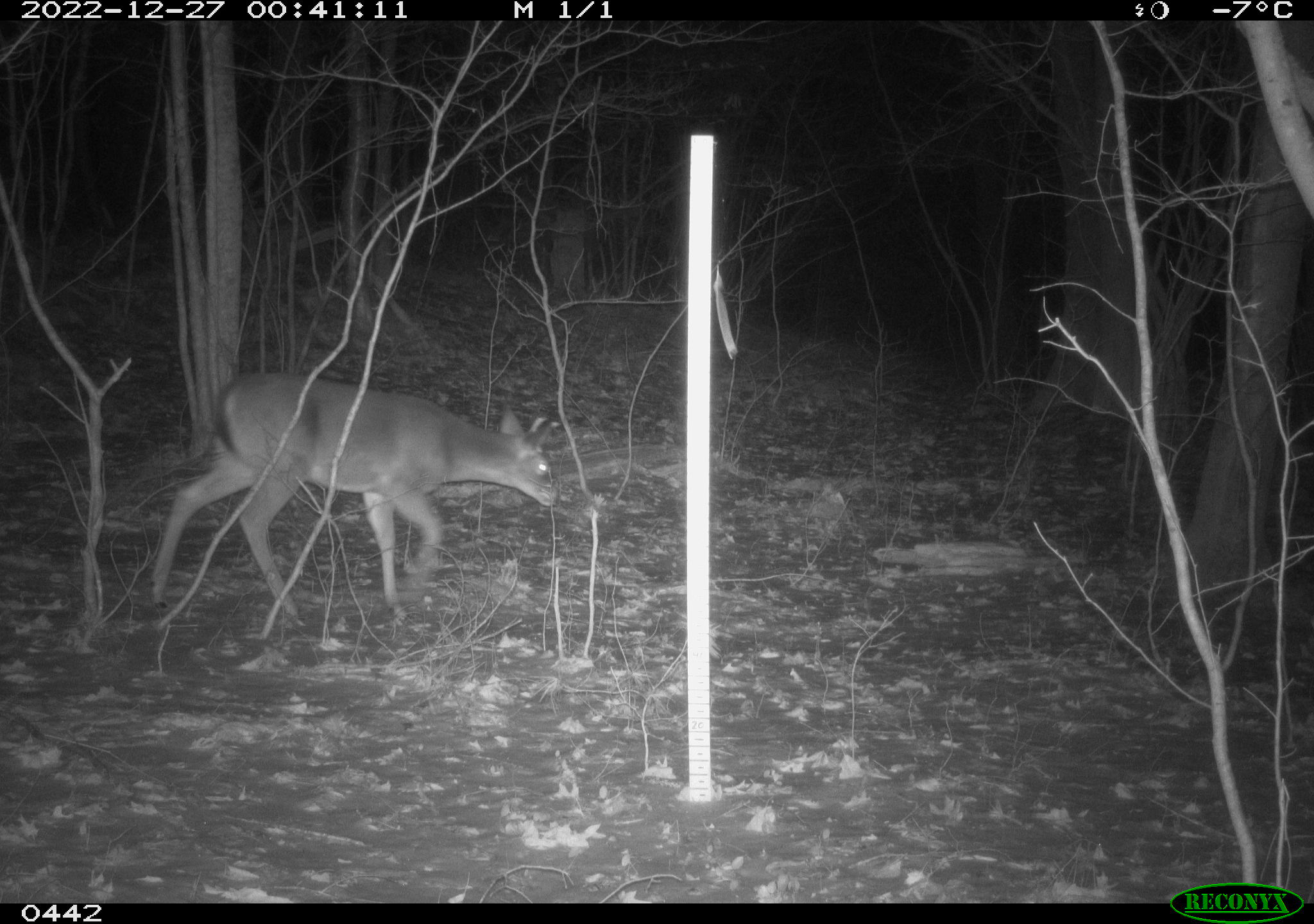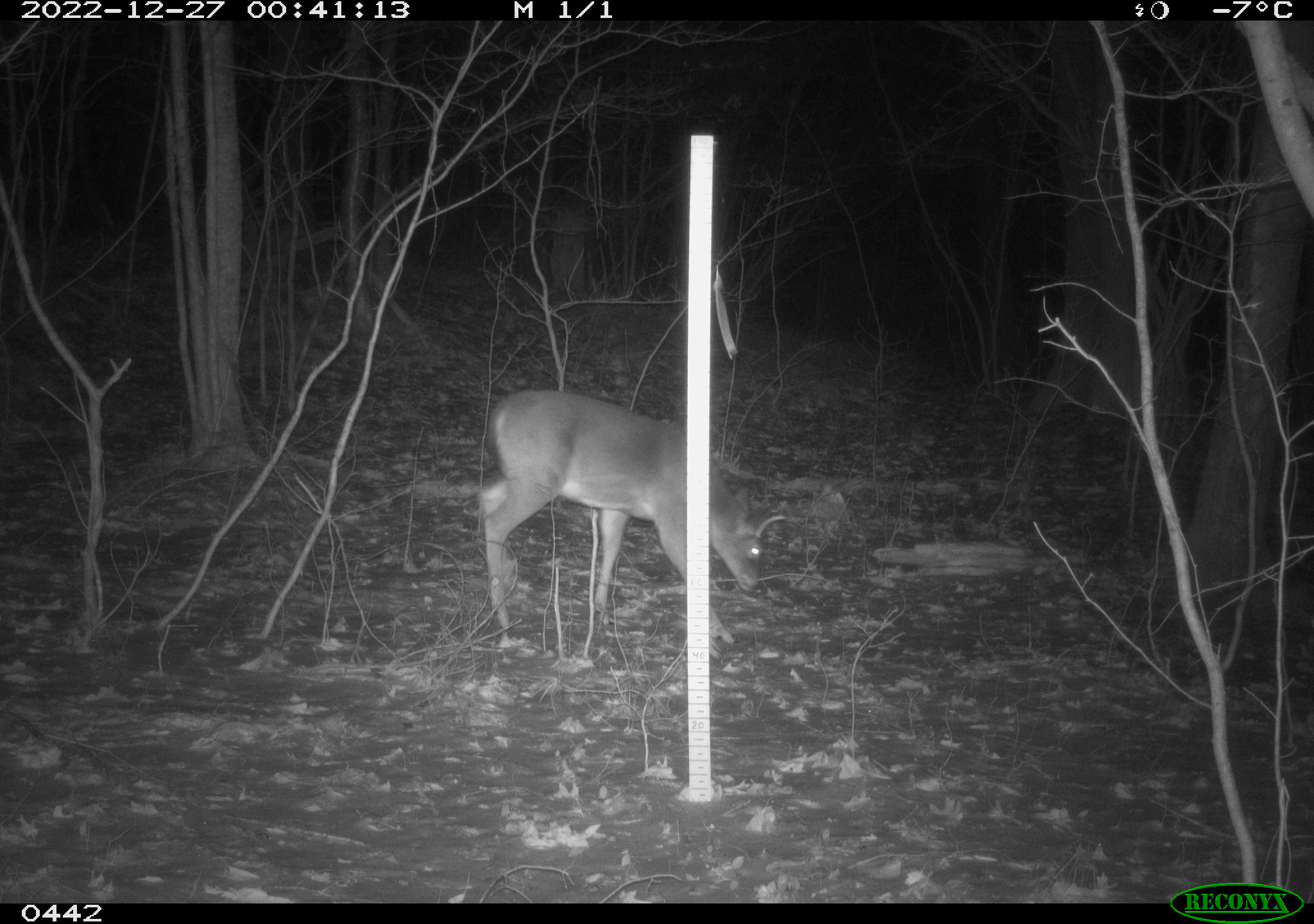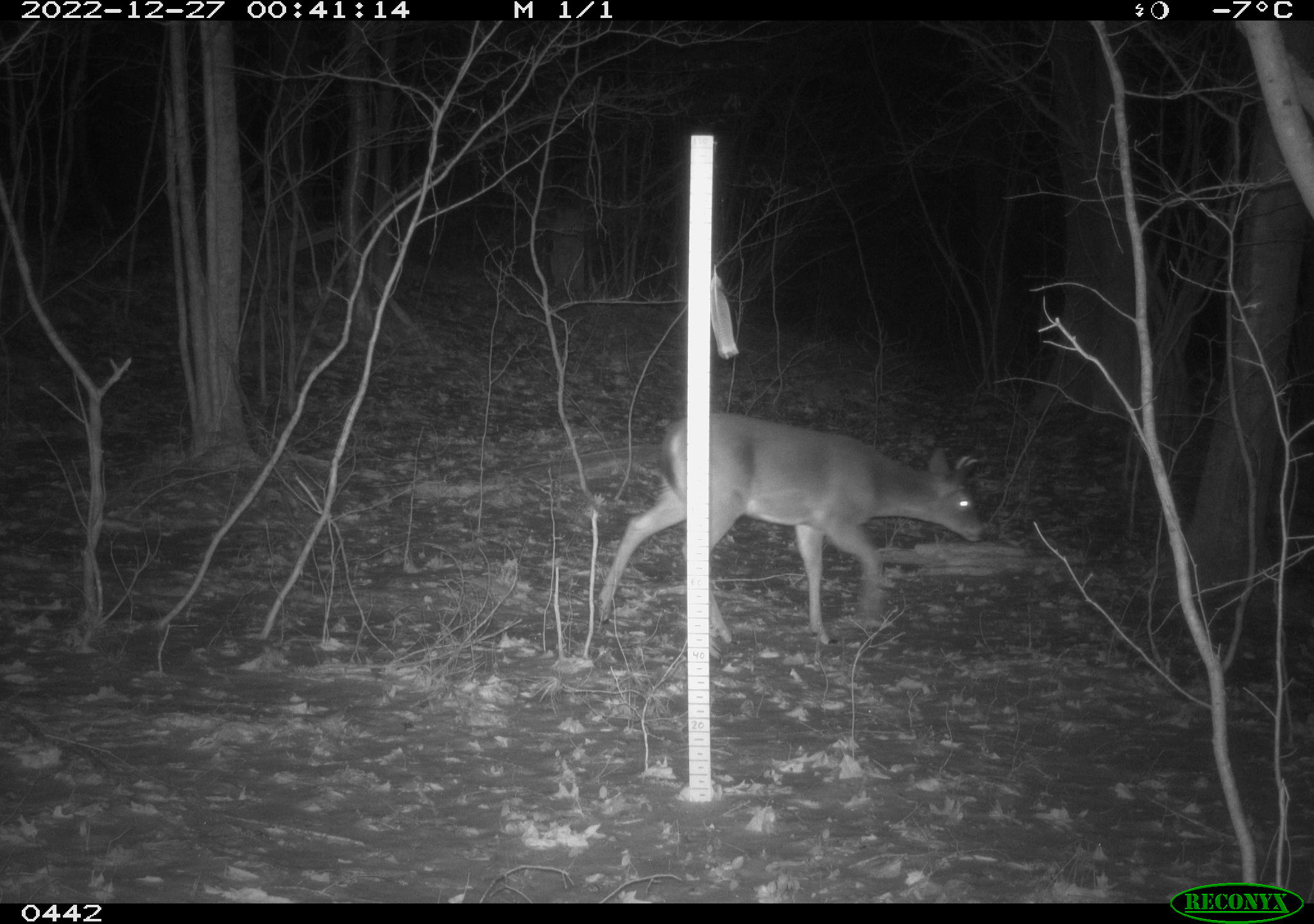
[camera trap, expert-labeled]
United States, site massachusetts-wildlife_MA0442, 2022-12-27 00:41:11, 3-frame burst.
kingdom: Animalia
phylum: Chordata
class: Mammalia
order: Artiodactyla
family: Cervidae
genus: Odocoileus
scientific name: Odocoileus virginianus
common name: white-tailed deer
White-tailed deer (Odocoileus virginianus).